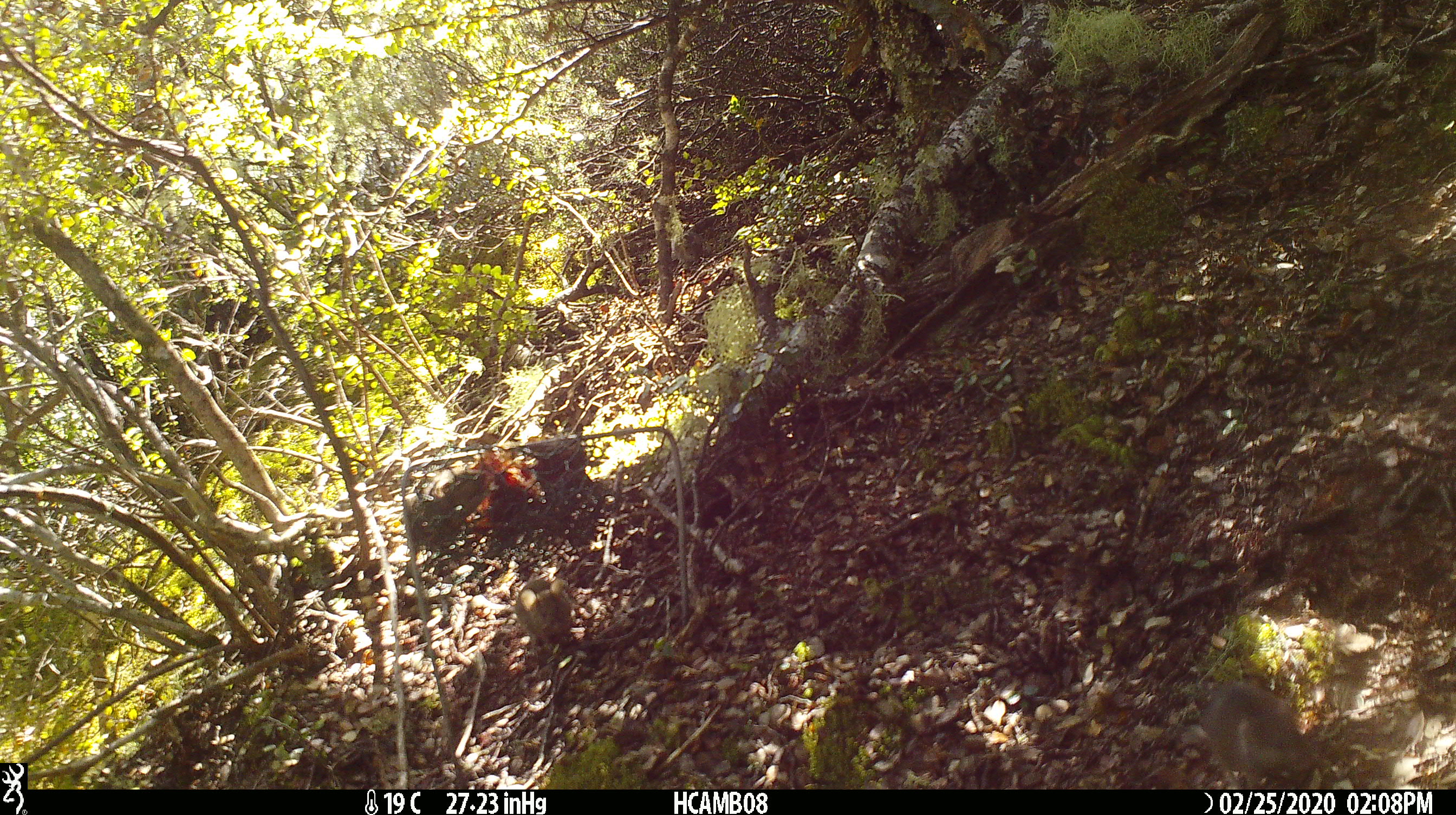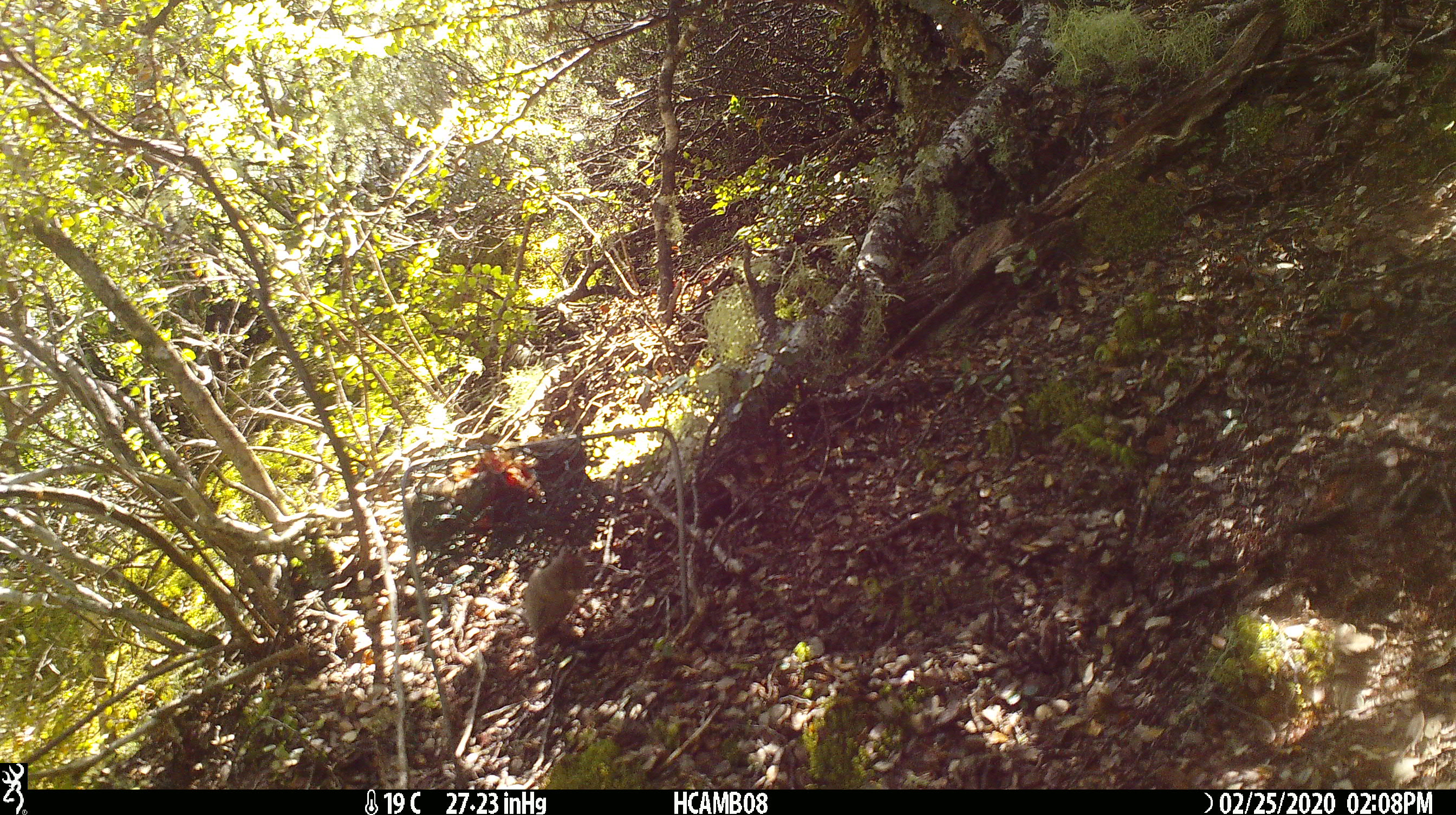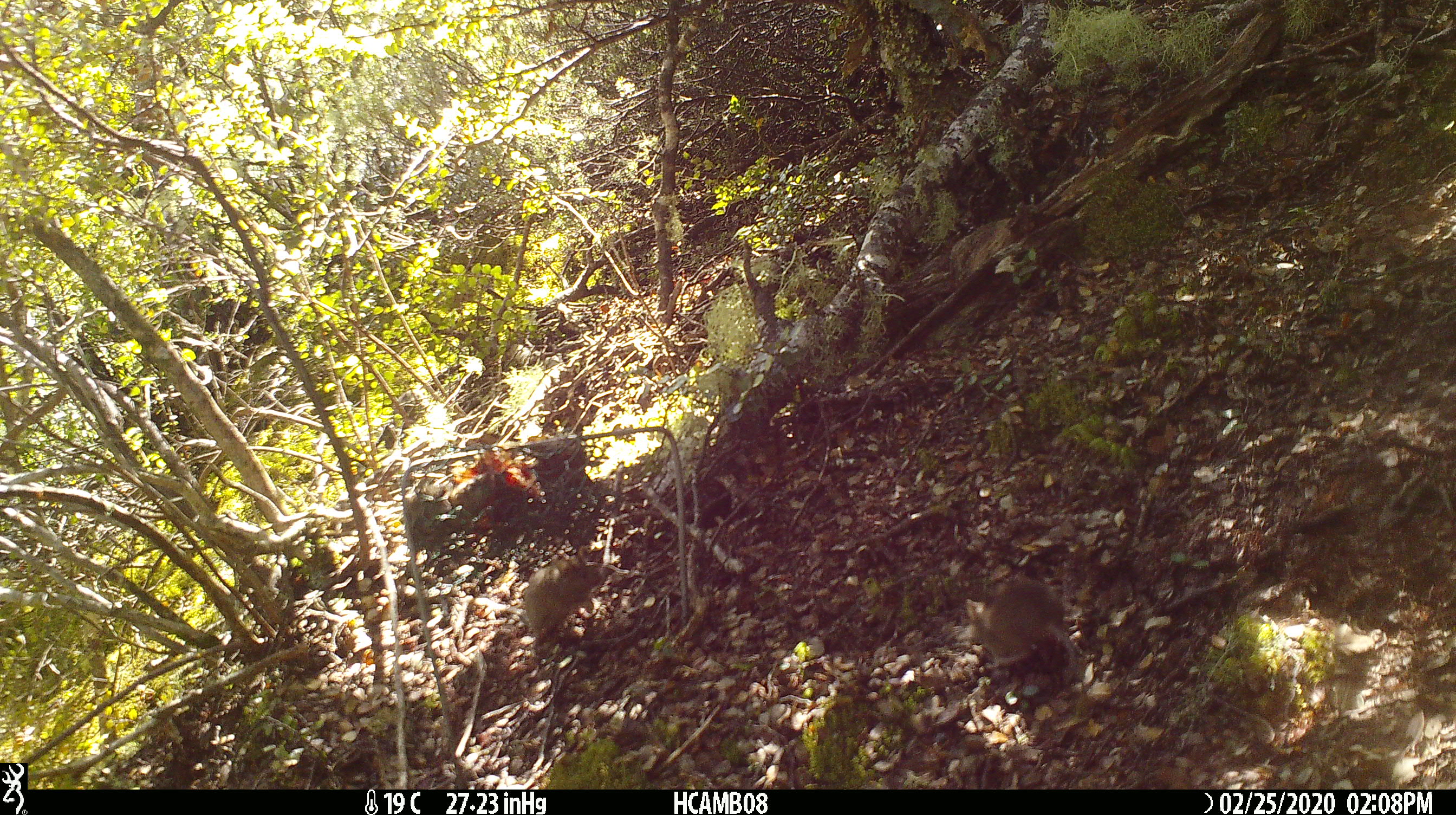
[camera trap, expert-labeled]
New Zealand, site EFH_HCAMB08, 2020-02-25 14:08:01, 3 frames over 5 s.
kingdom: Animalia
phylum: Chordata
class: Mammalia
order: Rodentia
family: Muridae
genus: Mus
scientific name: Mus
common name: mouse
Mouse (Mus).